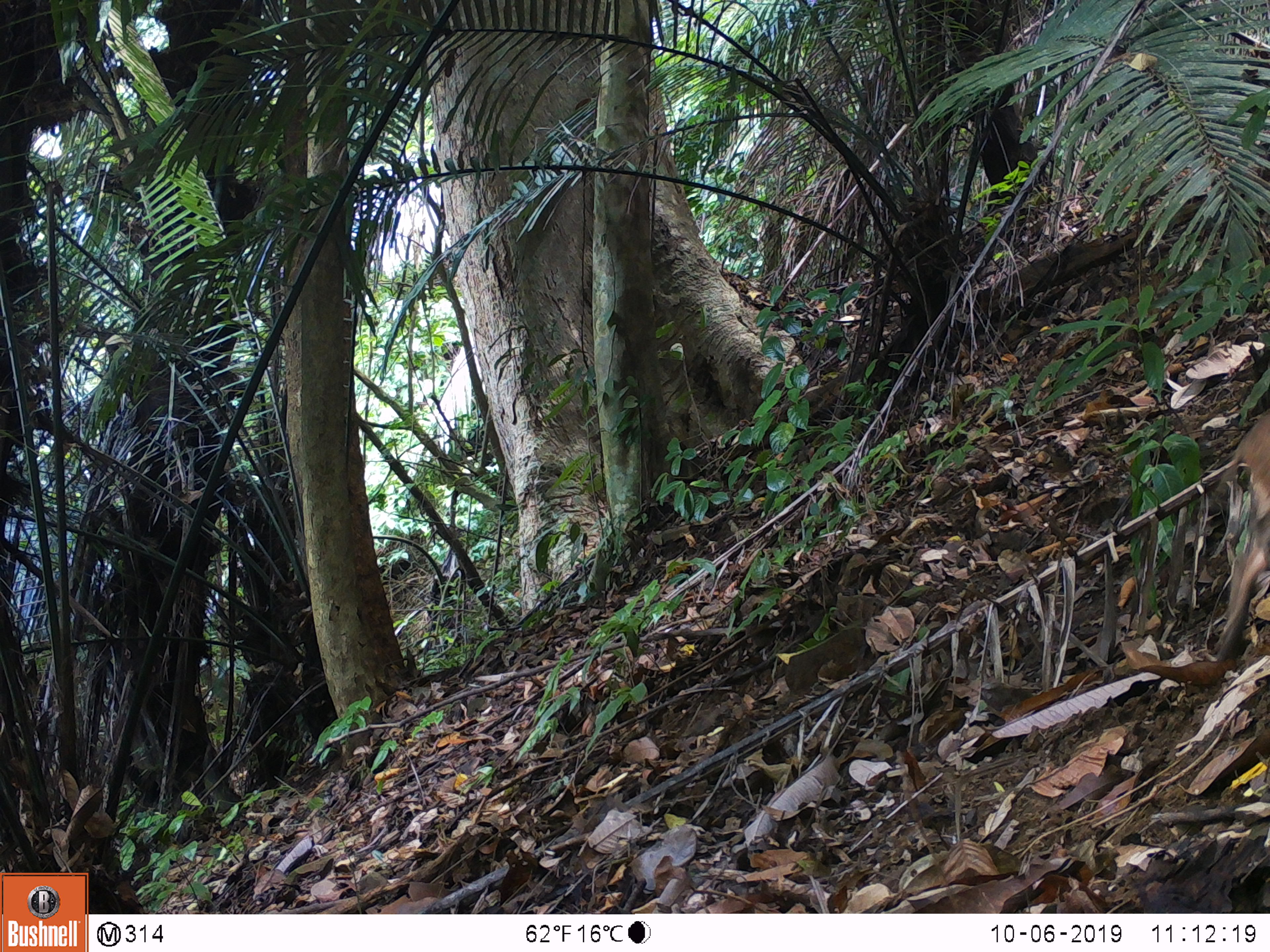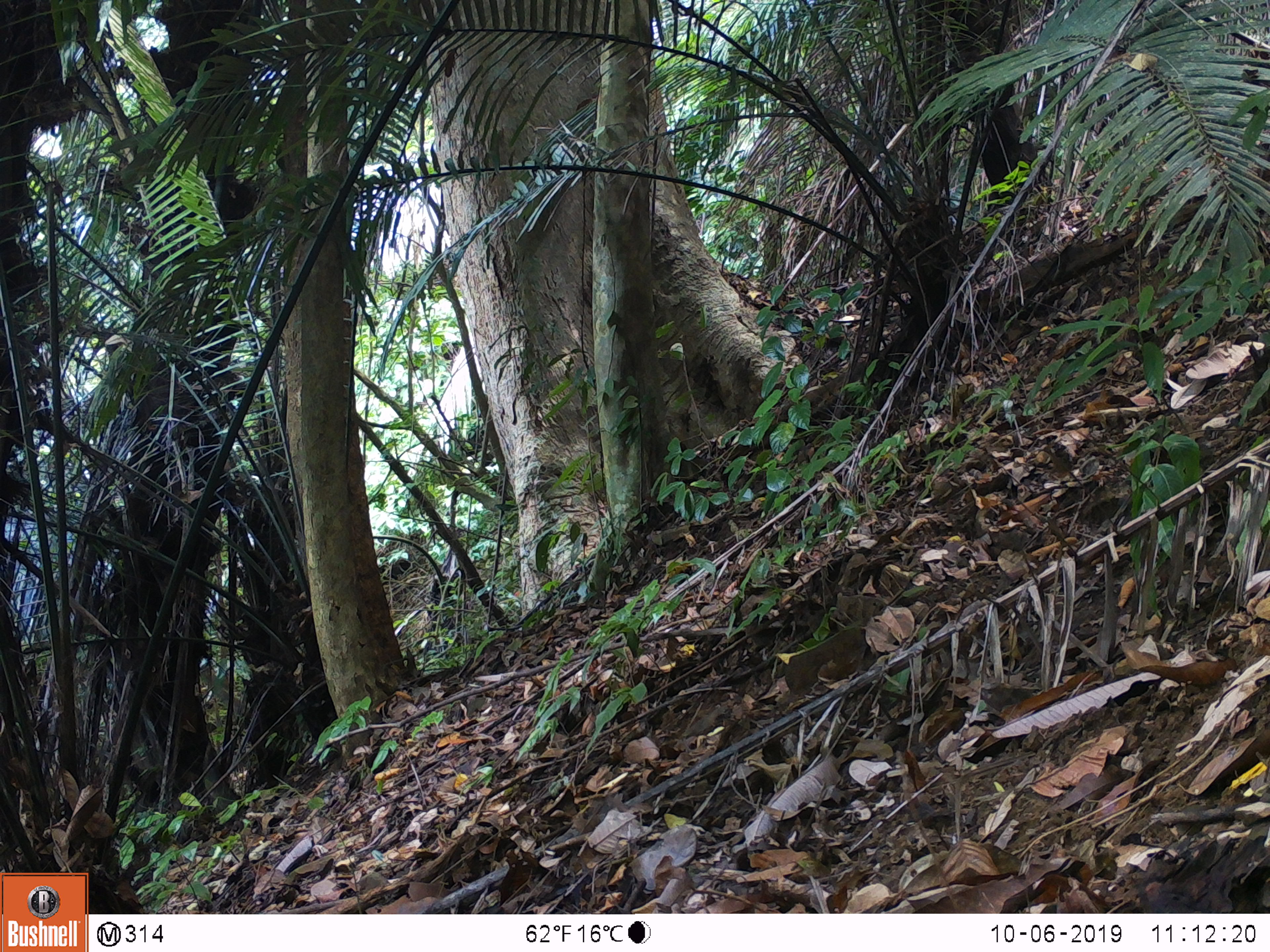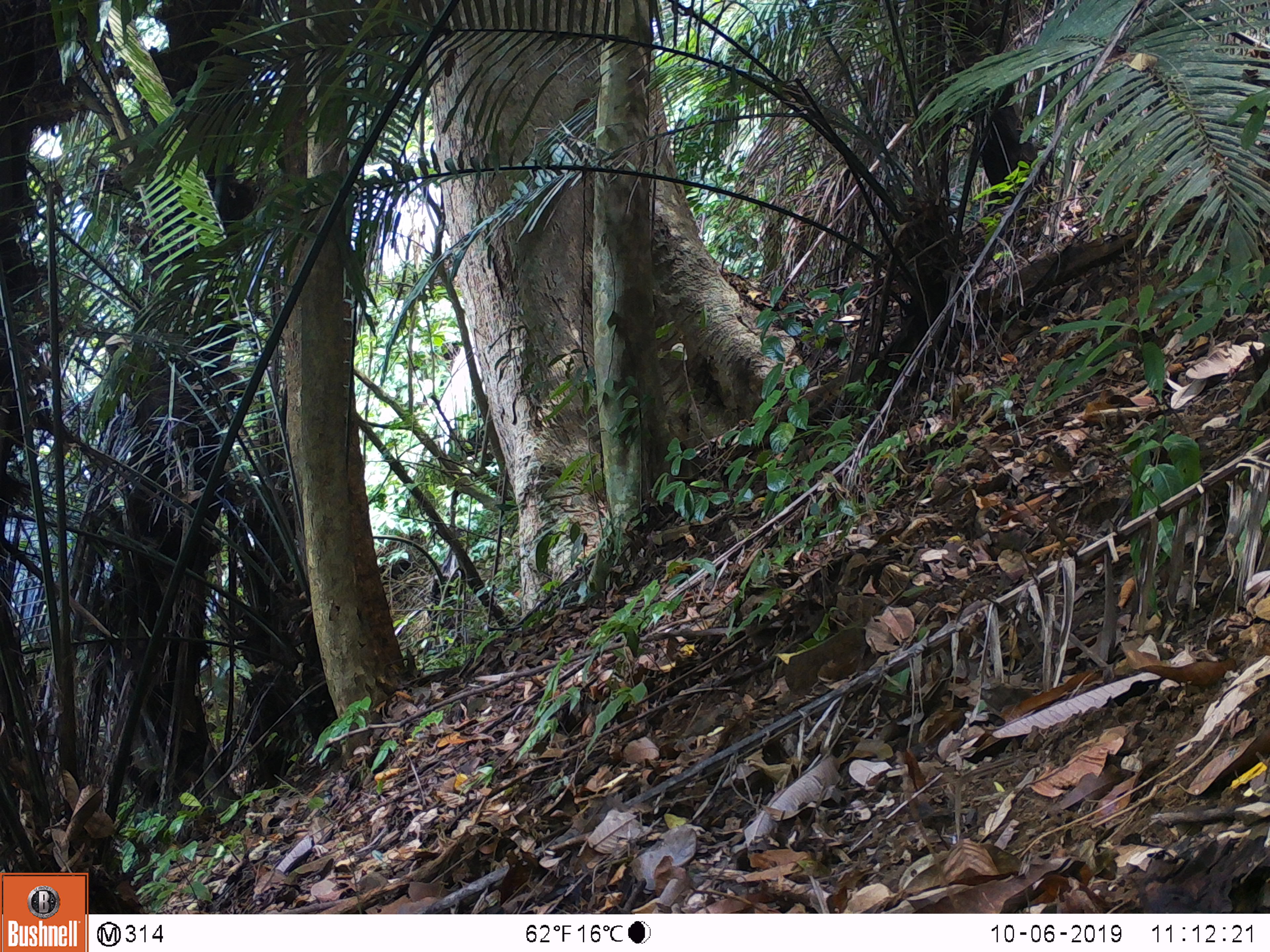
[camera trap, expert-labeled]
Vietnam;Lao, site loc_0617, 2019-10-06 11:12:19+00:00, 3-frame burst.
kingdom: Animalia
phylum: Chordata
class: Mammalia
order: Artiodactyla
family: Suidae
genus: Sus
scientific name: Sus scrofa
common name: eurasian wild pig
Eurasian wild pig (Sus scrofa). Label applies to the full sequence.